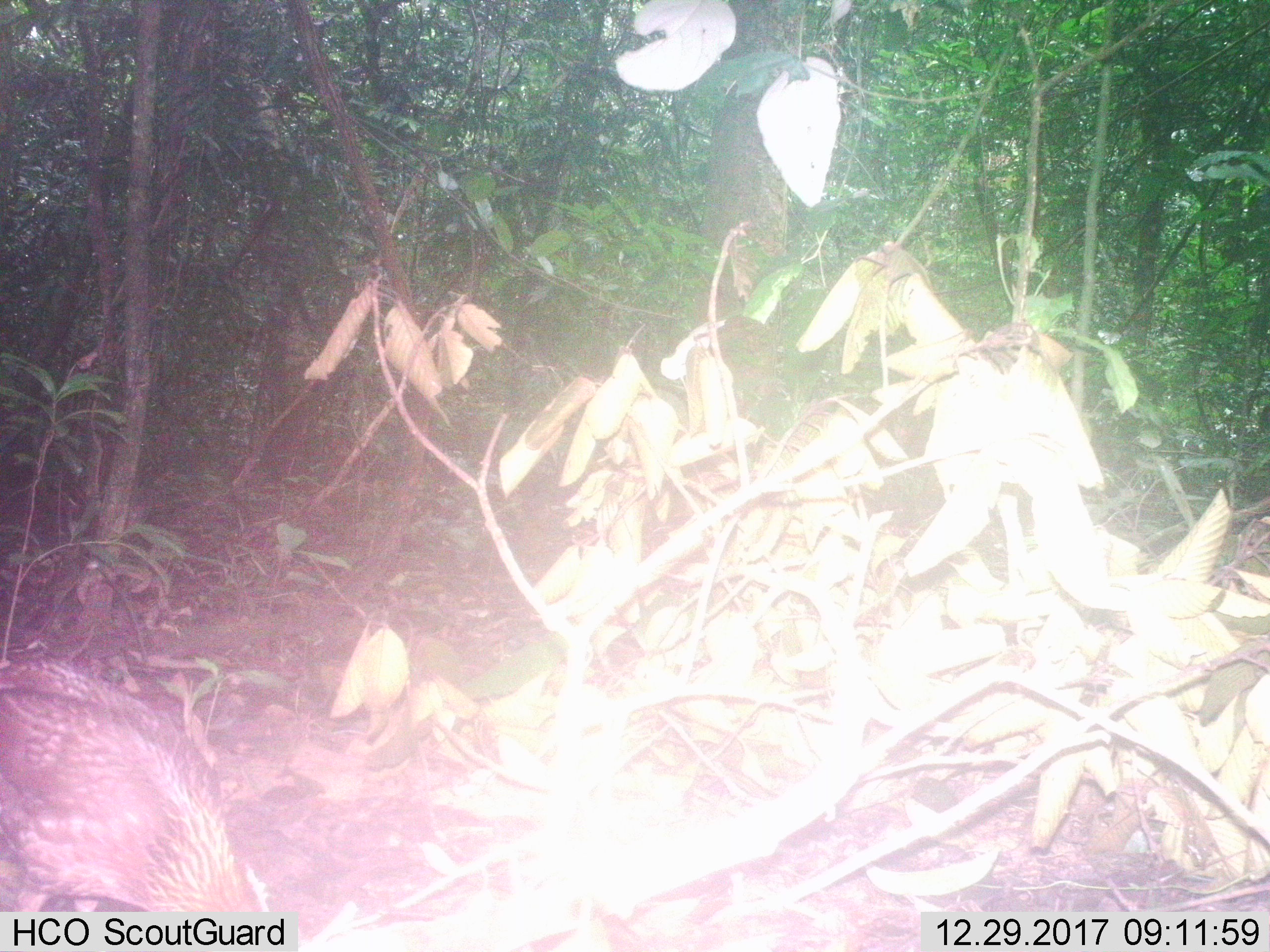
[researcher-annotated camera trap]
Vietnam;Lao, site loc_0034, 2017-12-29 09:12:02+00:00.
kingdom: Animalia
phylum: Chordata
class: Aves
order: Galliformes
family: Phasianidae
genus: Gallus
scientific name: Gallus gallus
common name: red junglefowl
Red junglefowl (Gallus gallus). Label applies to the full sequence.